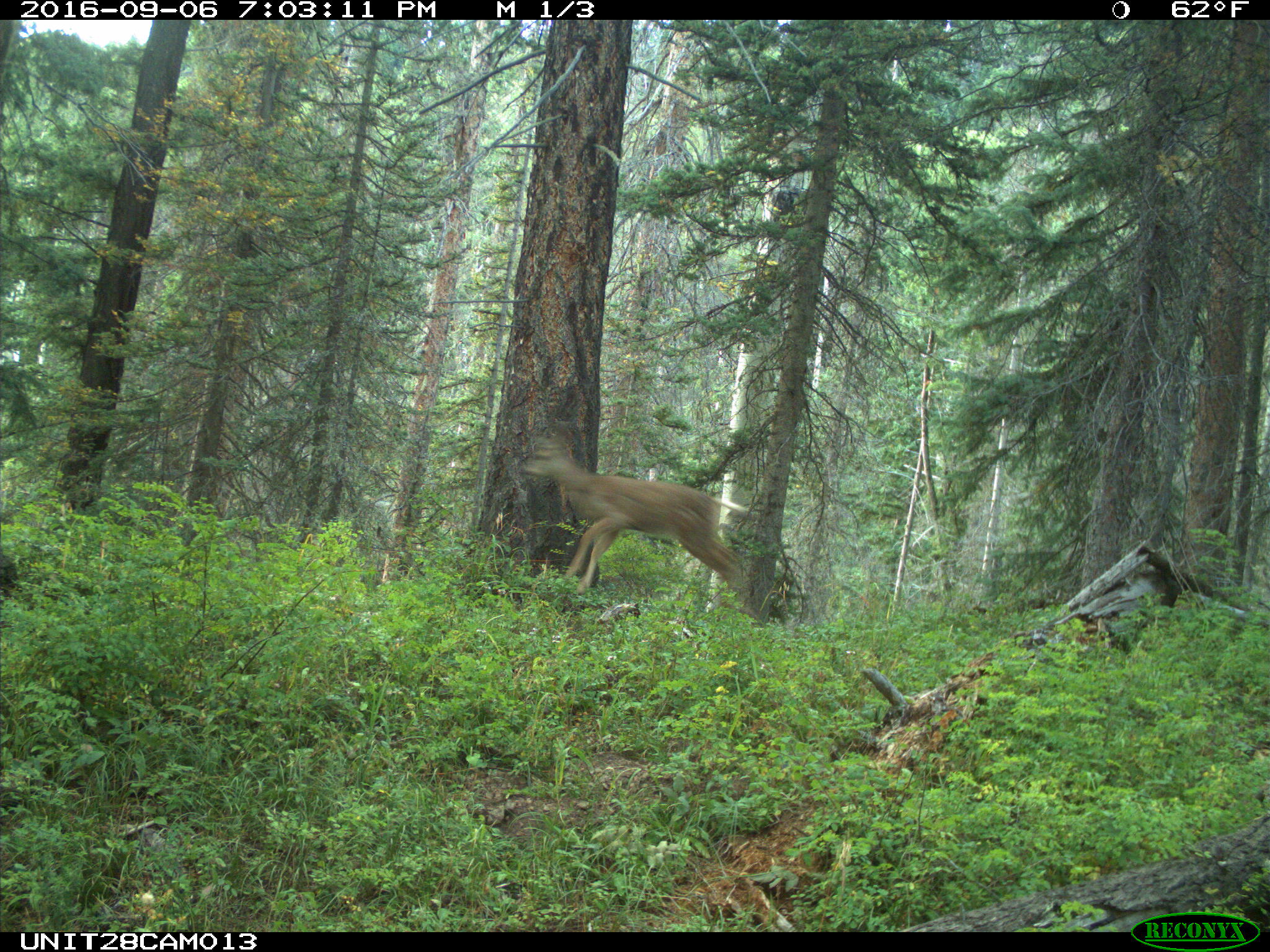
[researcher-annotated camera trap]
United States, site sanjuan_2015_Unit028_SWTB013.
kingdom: Animalia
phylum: Chordata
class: Mammalia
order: Artiodactyla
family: Cervidae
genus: Odocoileus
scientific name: Odocoileus hemionus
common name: mule deer